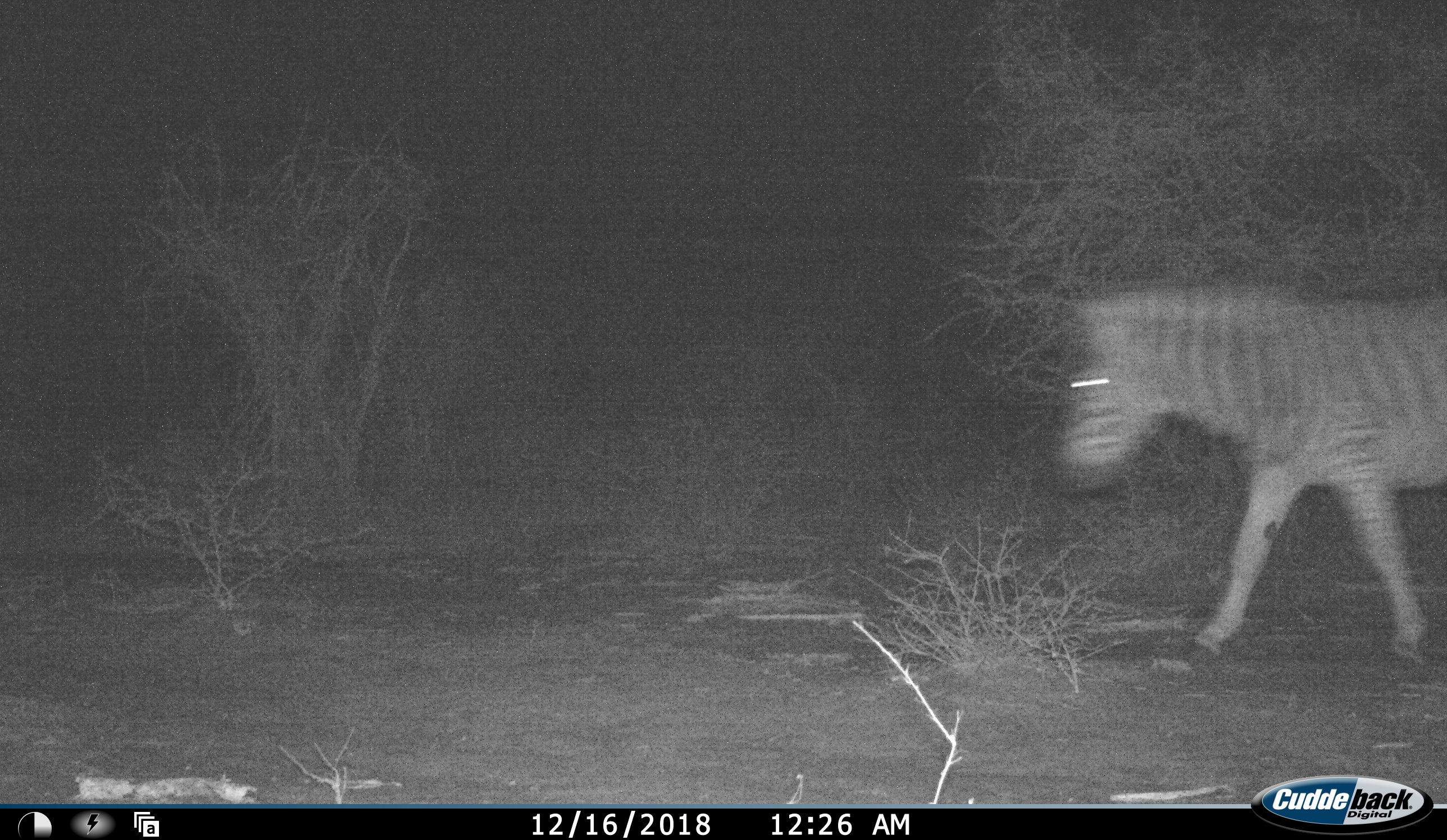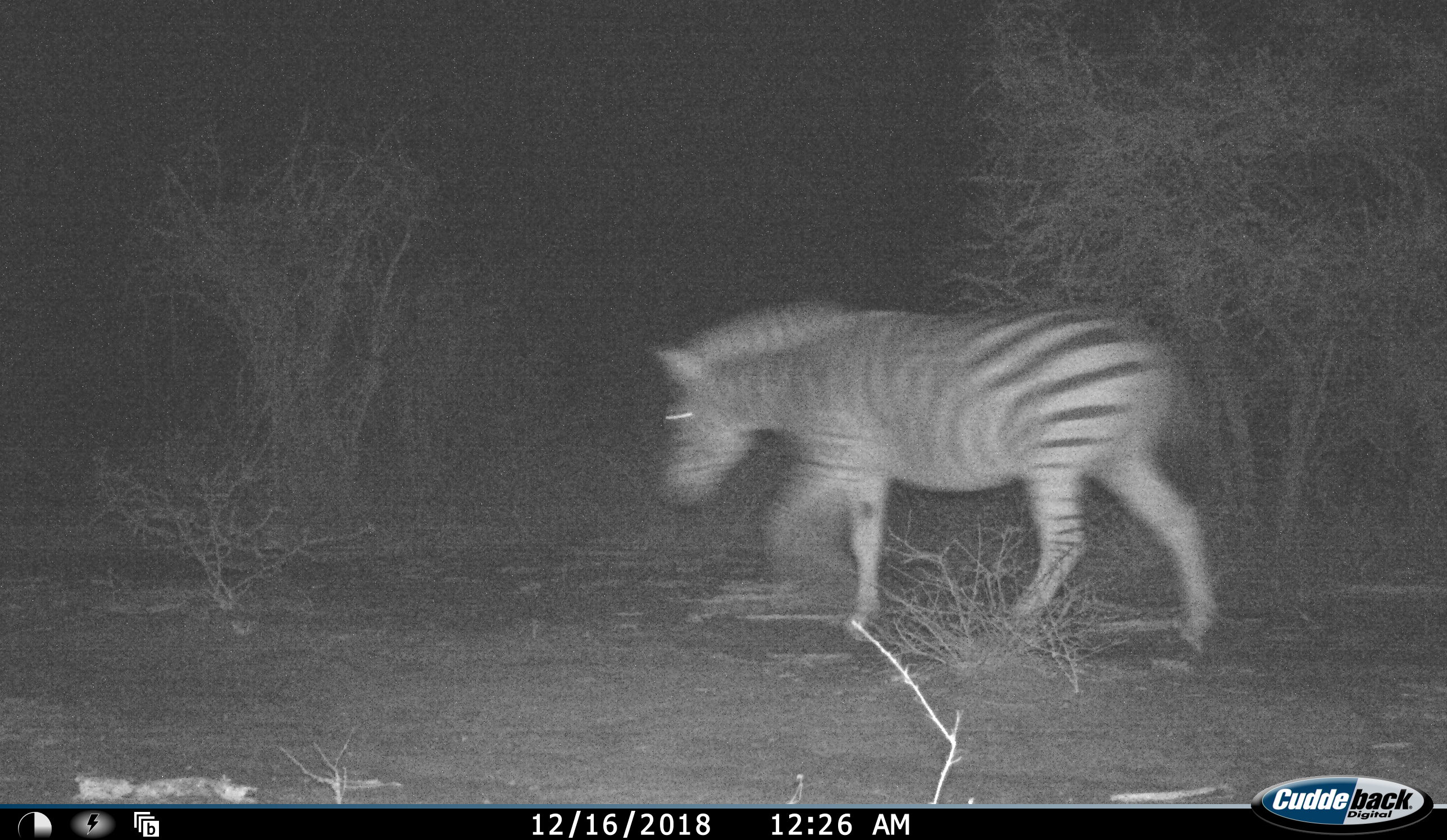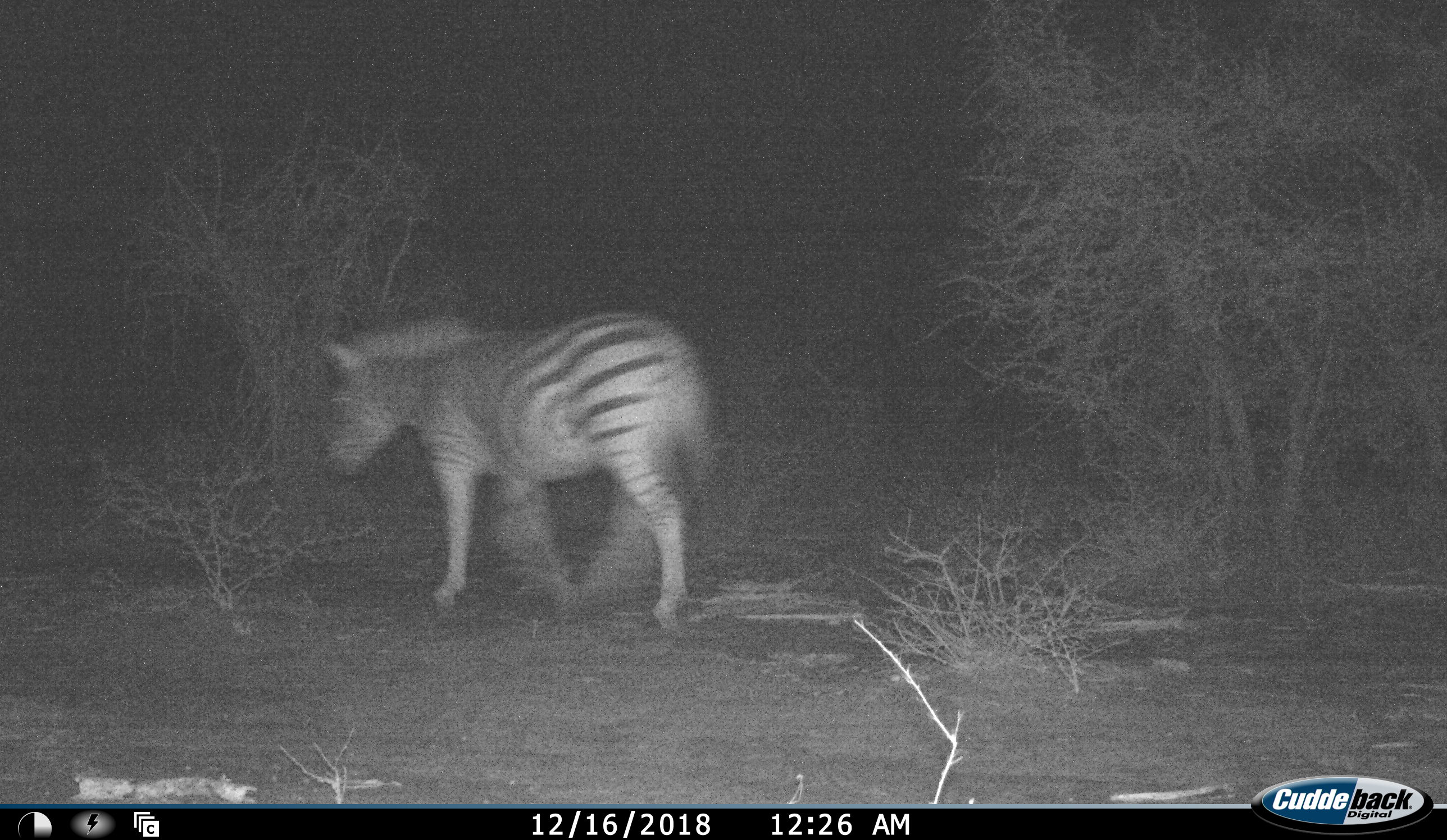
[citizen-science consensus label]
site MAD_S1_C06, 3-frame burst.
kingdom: Animalia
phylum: Chordata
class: Mammalia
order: Perissodactyla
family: Equidae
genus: Equus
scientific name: Equus quagga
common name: plains zebra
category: zebraplains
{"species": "zebraplains (plains zebra) (Equus quagga)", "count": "1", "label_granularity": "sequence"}